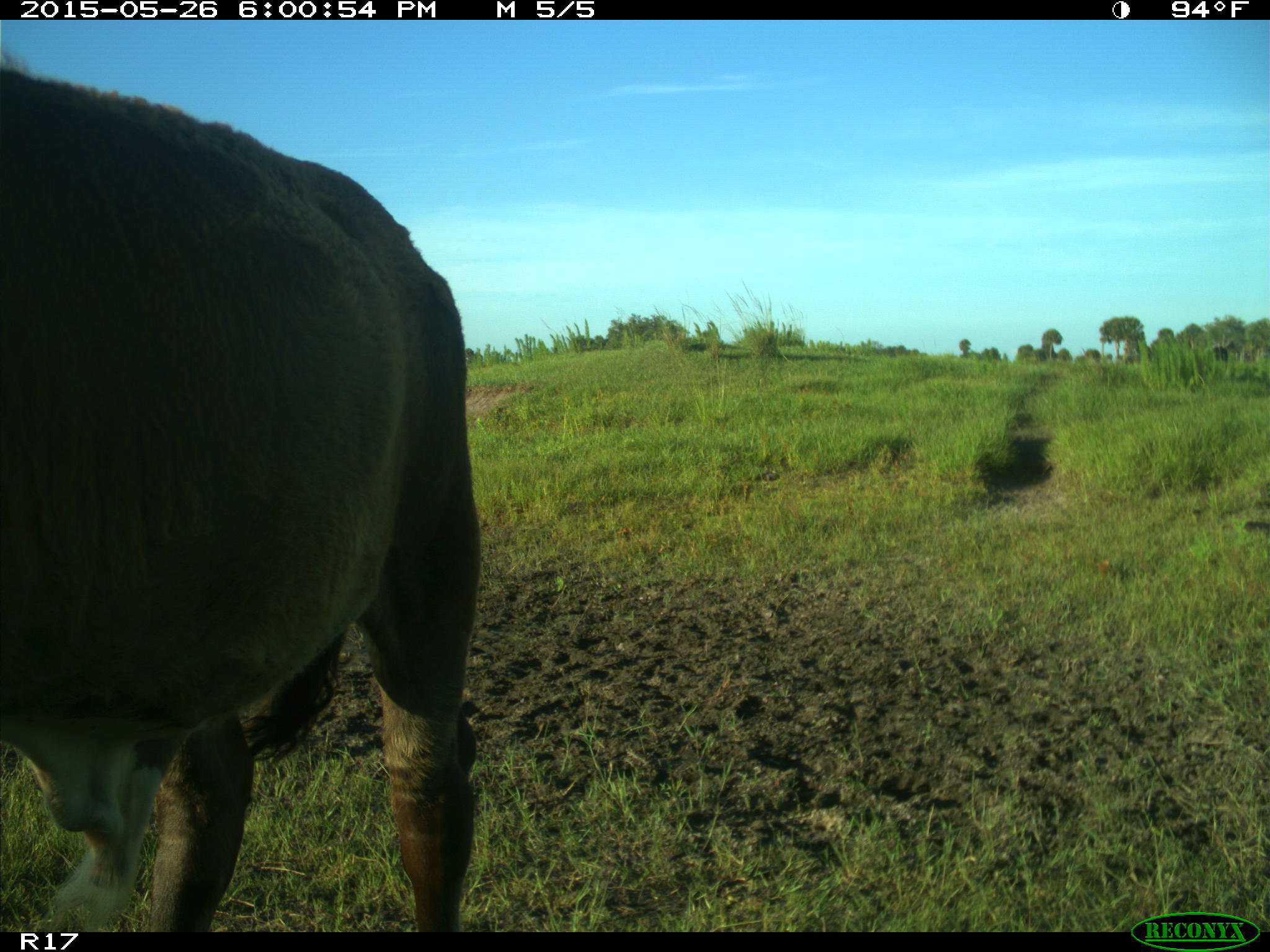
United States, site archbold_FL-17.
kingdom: Animalia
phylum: Chordata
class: Mammalia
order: Artiodactyla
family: Bovidae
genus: Bos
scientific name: Bos taurus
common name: domestic cow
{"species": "Bos taurus (domestic cow)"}